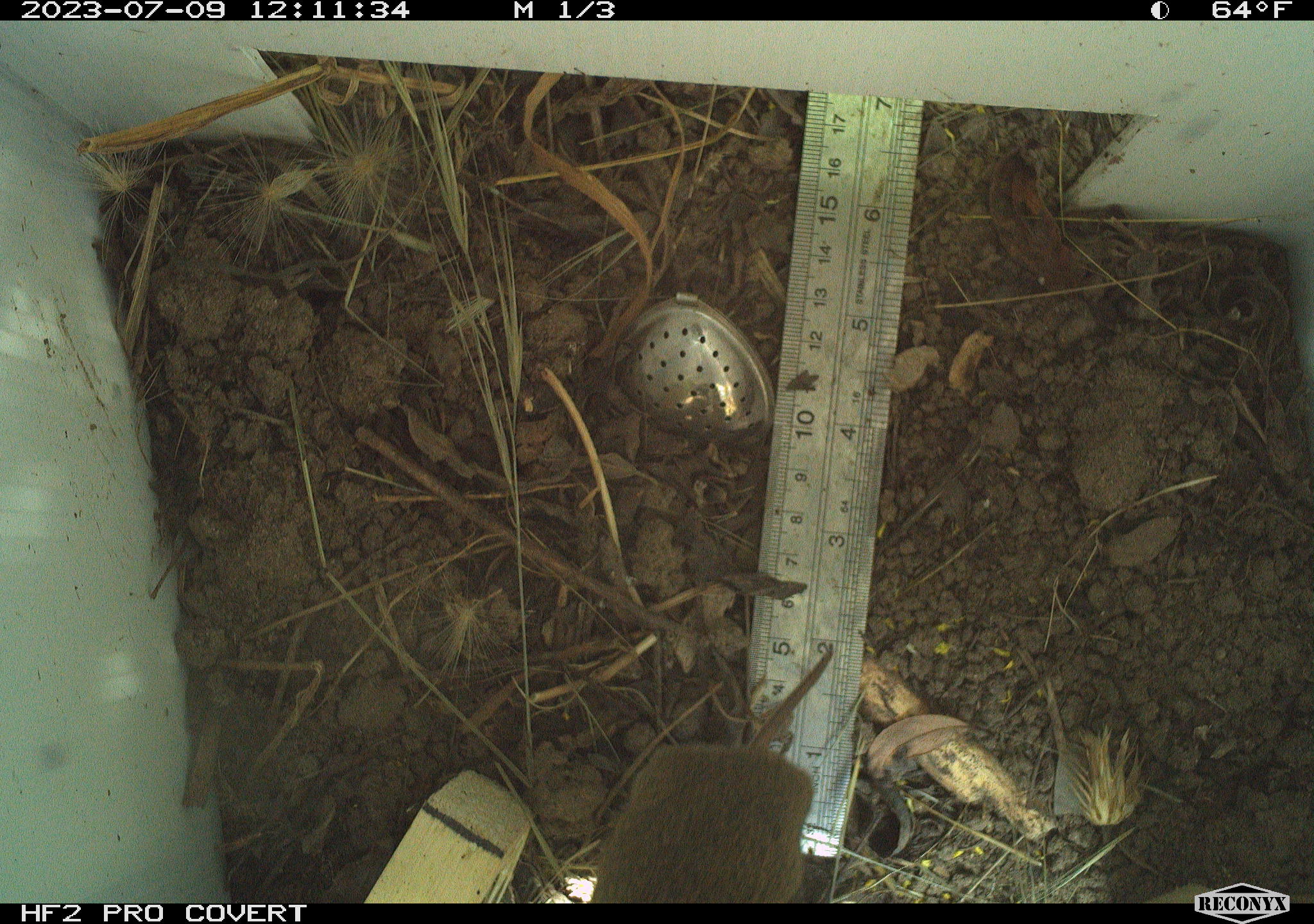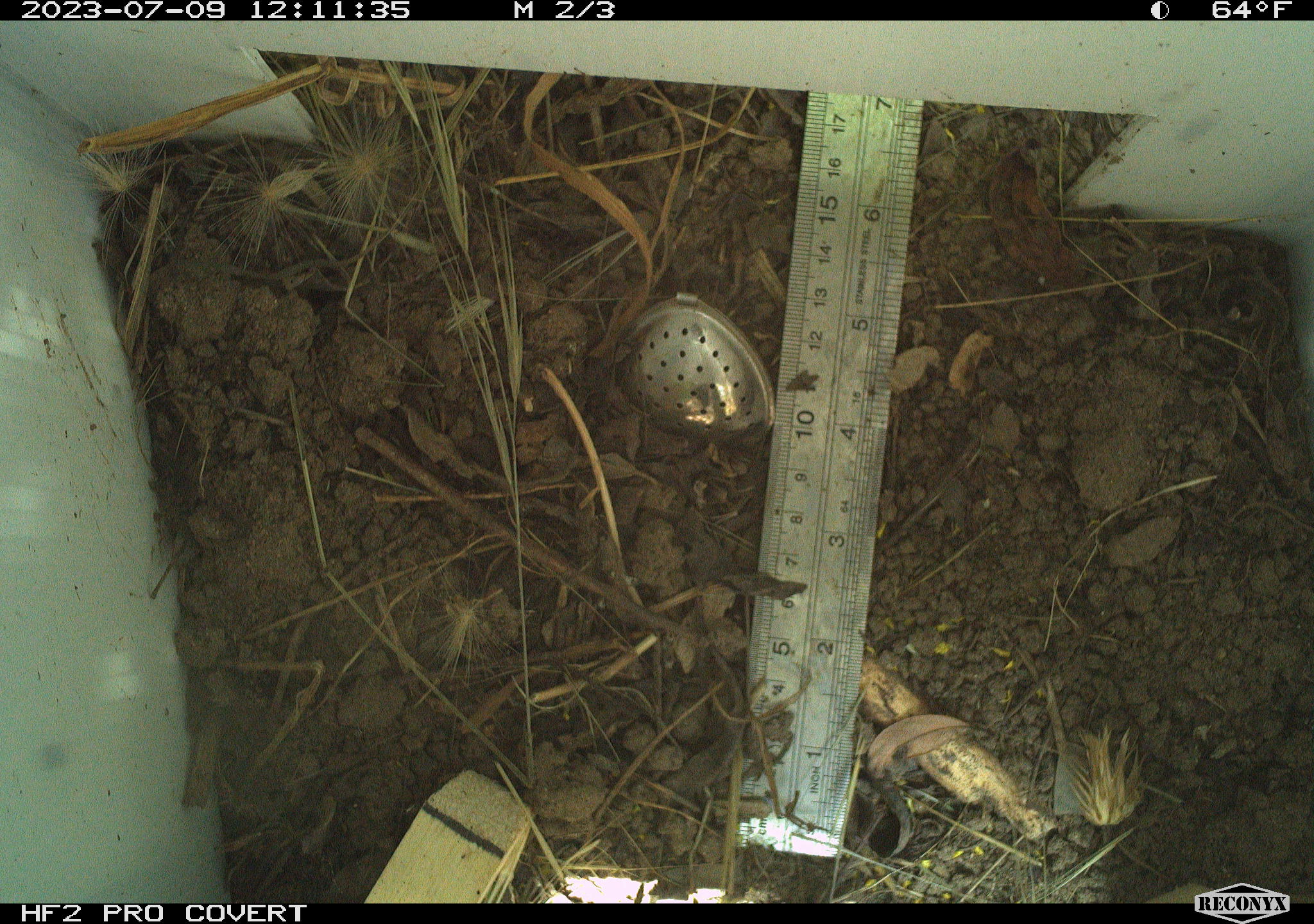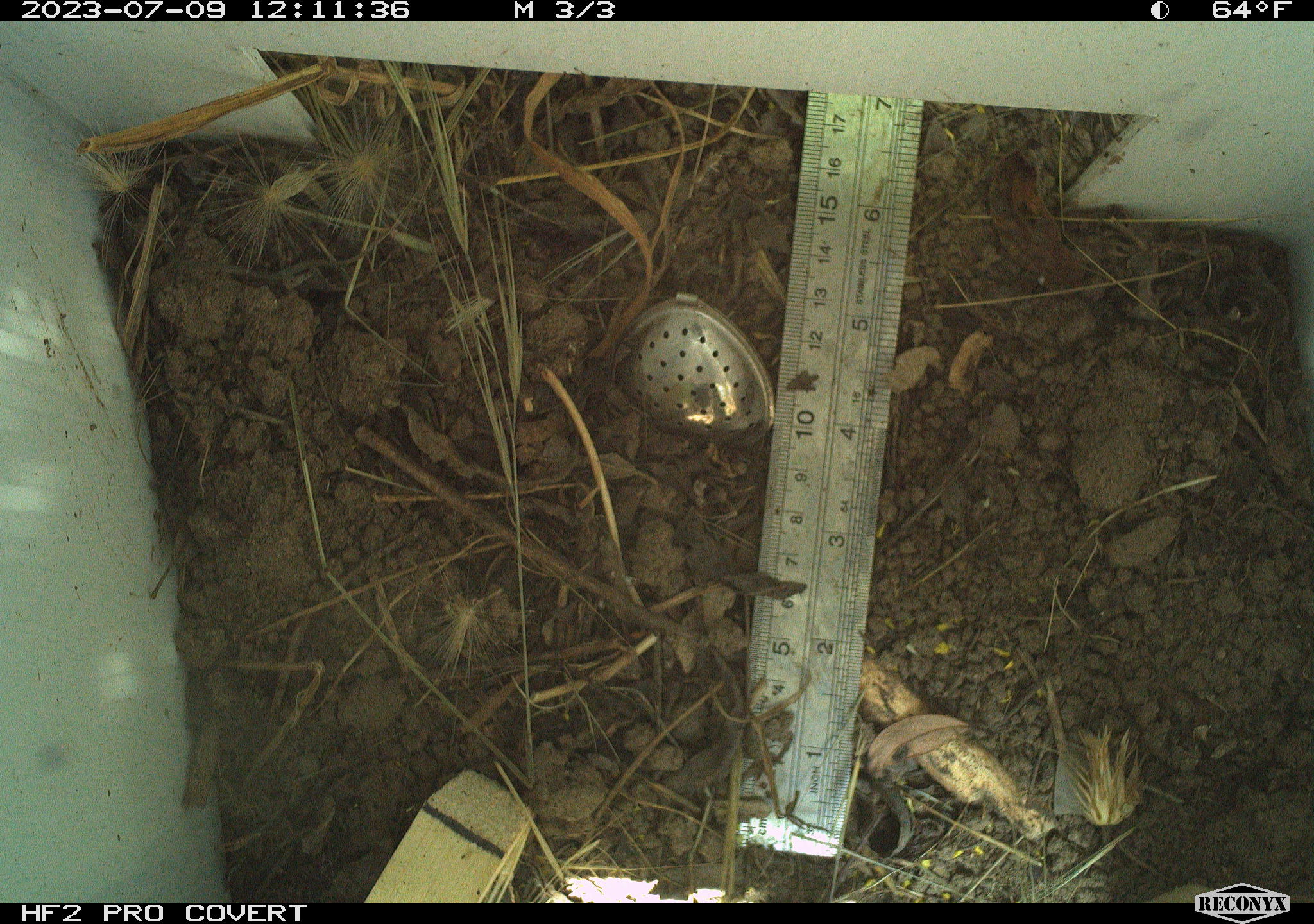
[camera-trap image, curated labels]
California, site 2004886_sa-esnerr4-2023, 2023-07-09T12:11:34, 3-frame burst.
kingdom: Animalia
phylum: Chordata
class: Mammalia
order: Rodentia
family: Cricetidae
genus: Microtus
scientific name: Microtus californicus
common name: california vole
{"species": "california vole (Microtus californicus)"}